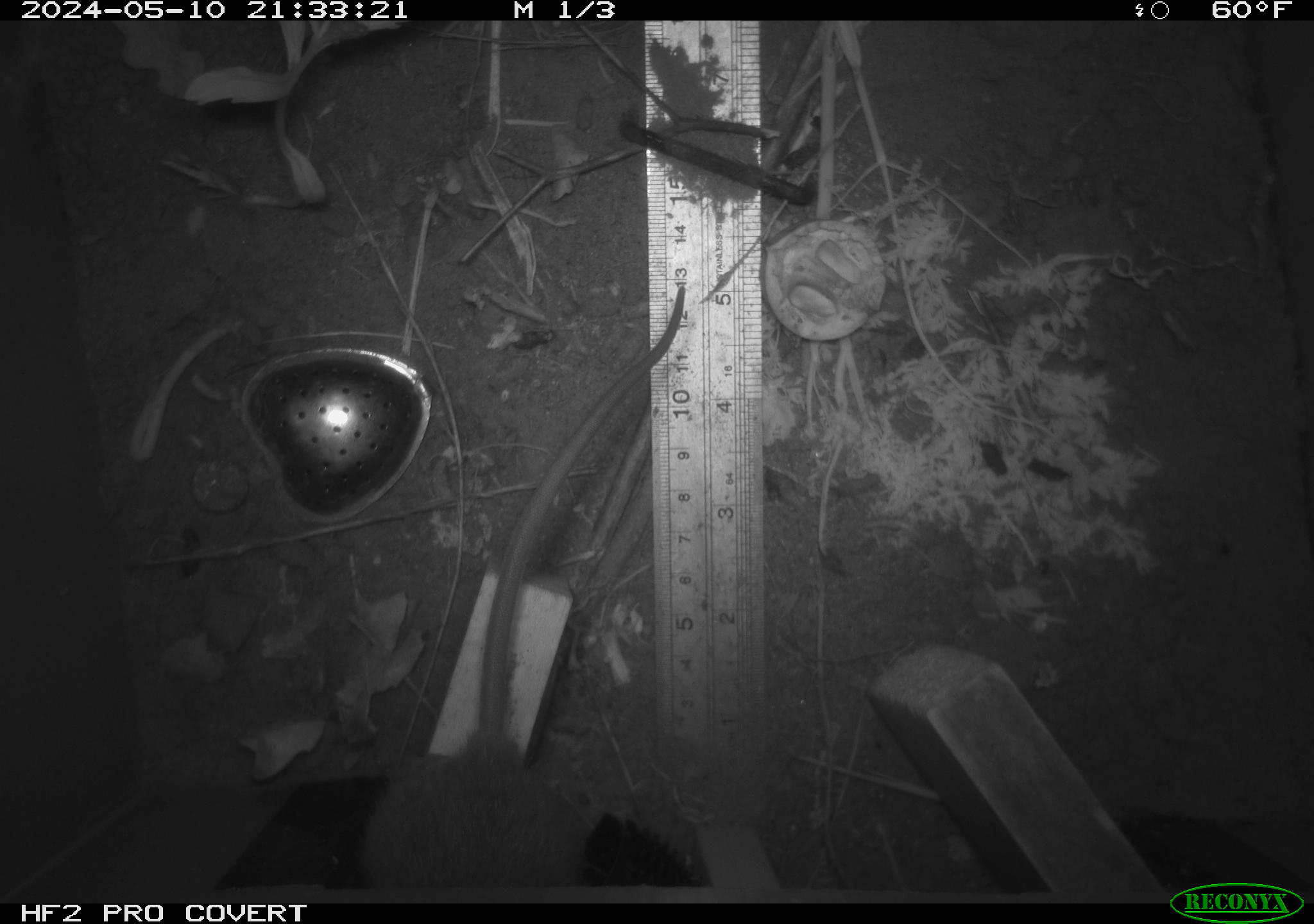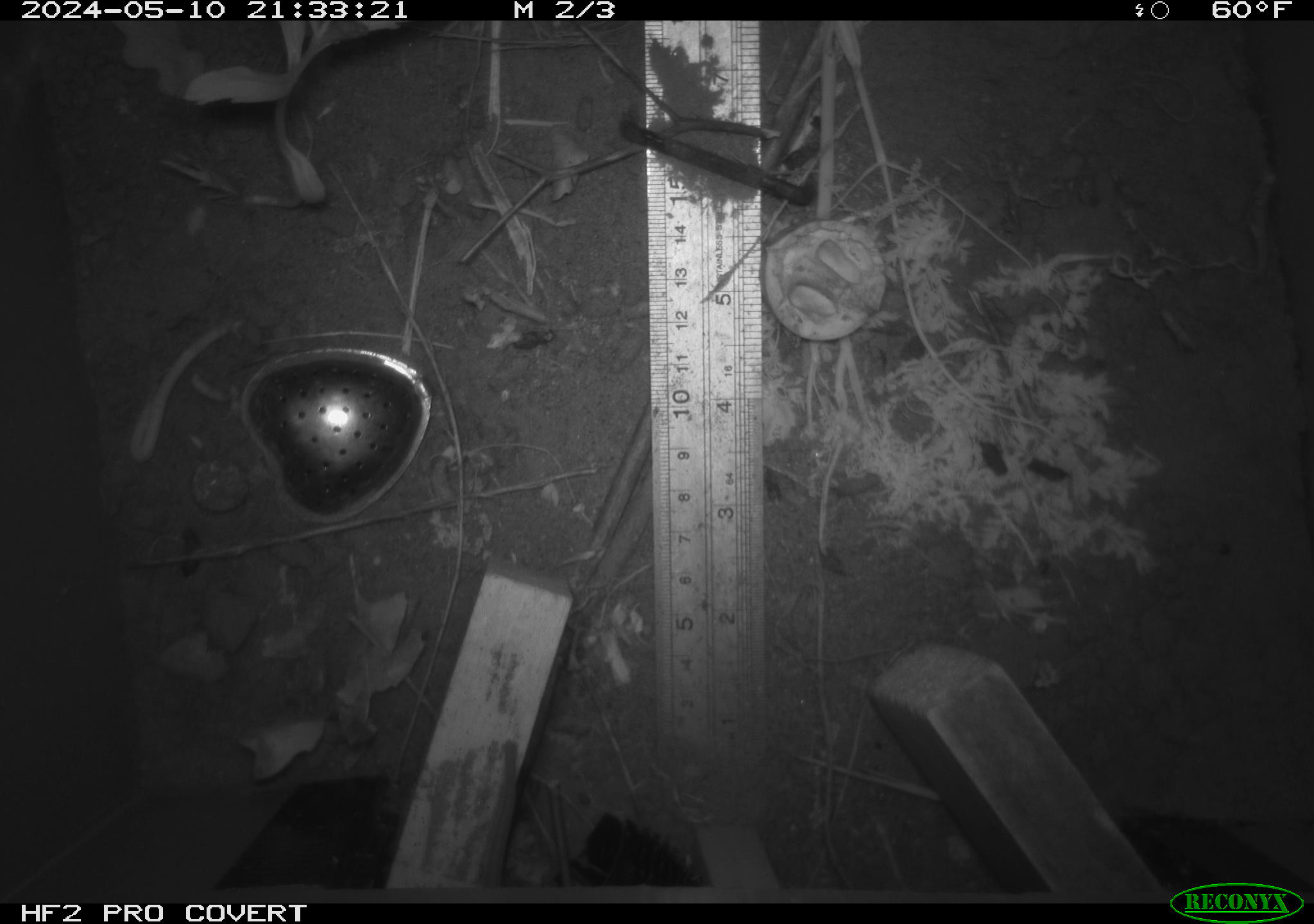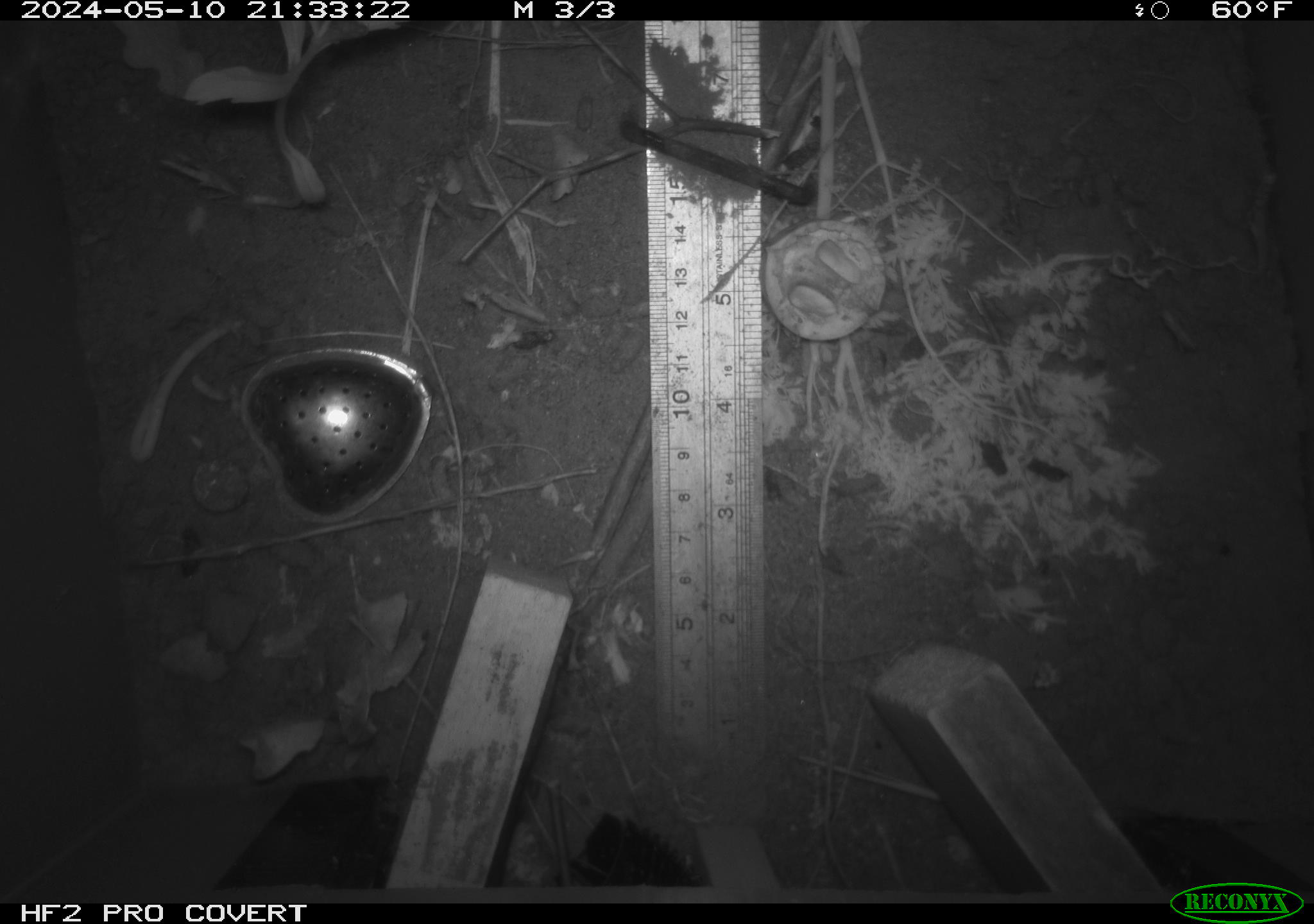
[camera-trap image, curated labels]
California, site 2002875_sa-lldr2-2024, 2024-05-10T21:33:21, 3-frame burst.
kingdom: Animalia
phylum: Chordata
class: Mammalia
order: Rodentia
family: Muridae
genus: Rattus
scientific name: Rattus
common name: rat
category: rattus species